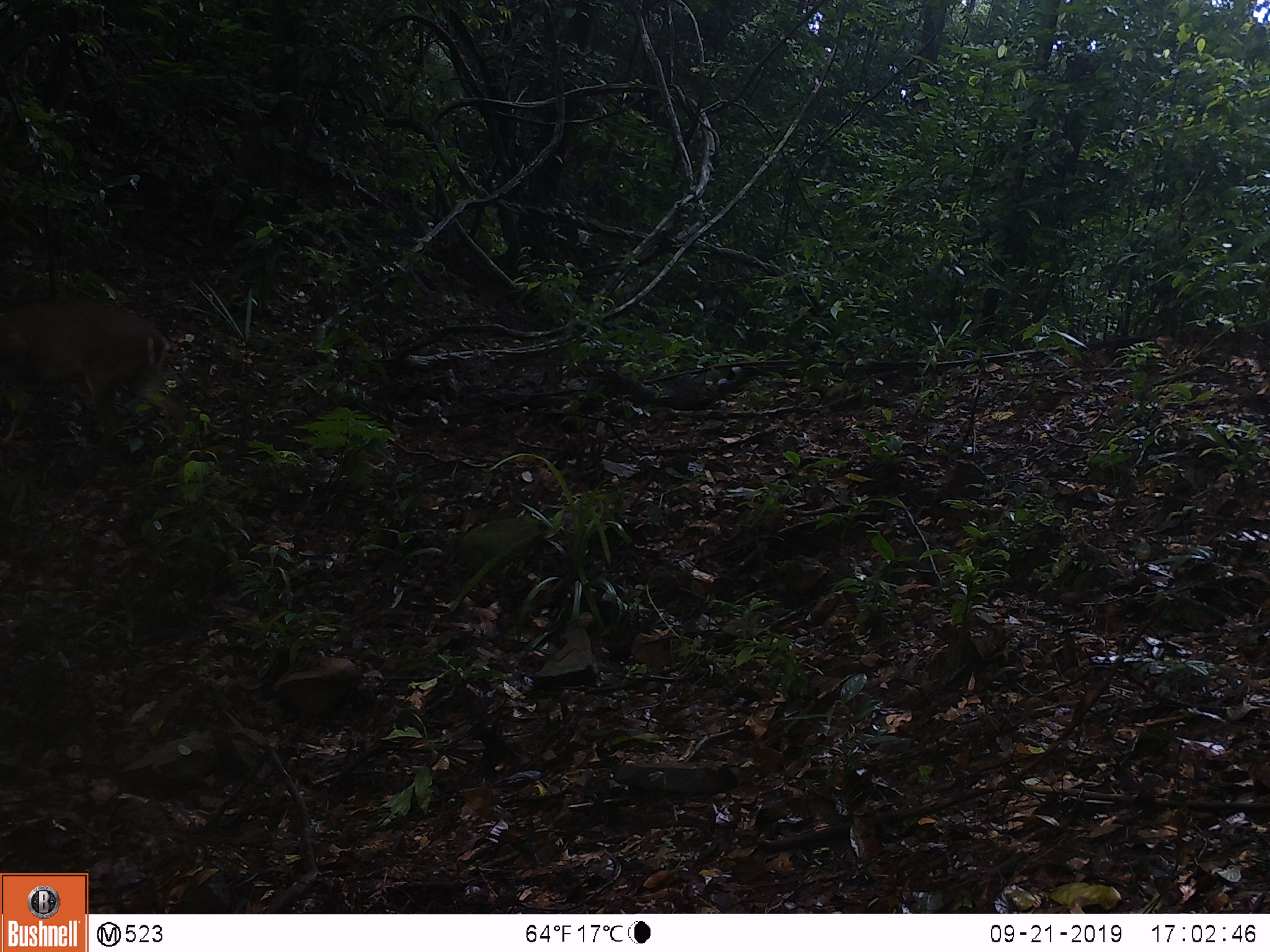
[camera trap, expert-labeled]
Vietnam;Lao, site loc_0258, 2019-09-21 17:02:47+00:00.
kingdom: Animalia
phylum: Chordata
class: Mammalia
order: Artiodactyla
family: Cervidae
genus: Muntiacus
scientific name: Muntiacus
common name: muntjacs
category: unidentified muntjac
Unidentified muntjac (muntjacs) (Muntiacus). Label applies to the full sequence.